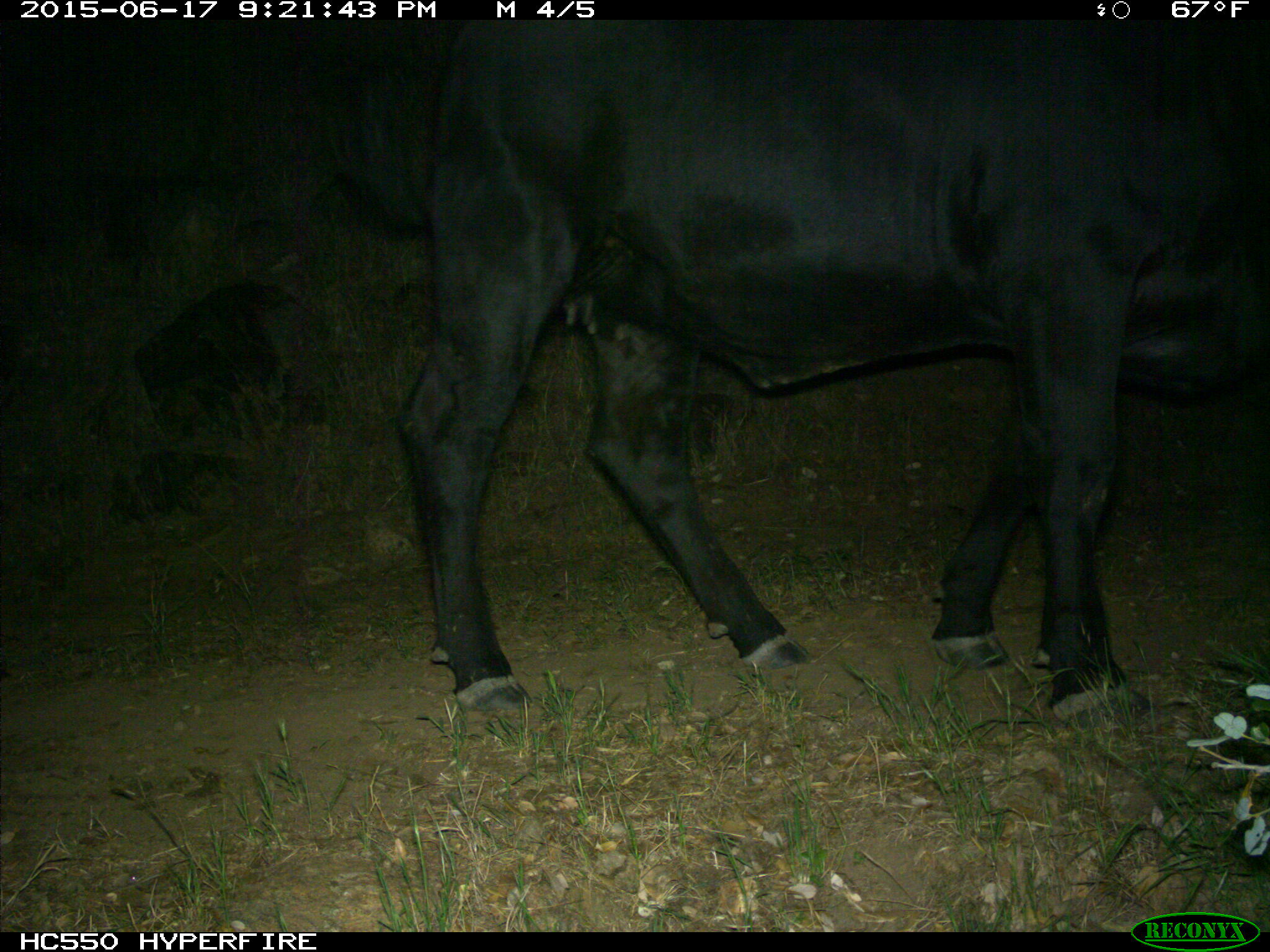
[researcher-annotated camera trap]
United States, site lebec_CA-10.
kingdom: Animalia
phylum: Chordata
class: Mammalia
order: Artiodactyla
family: Bovidae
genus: Bos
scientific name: Bos taurus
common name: domestic cow